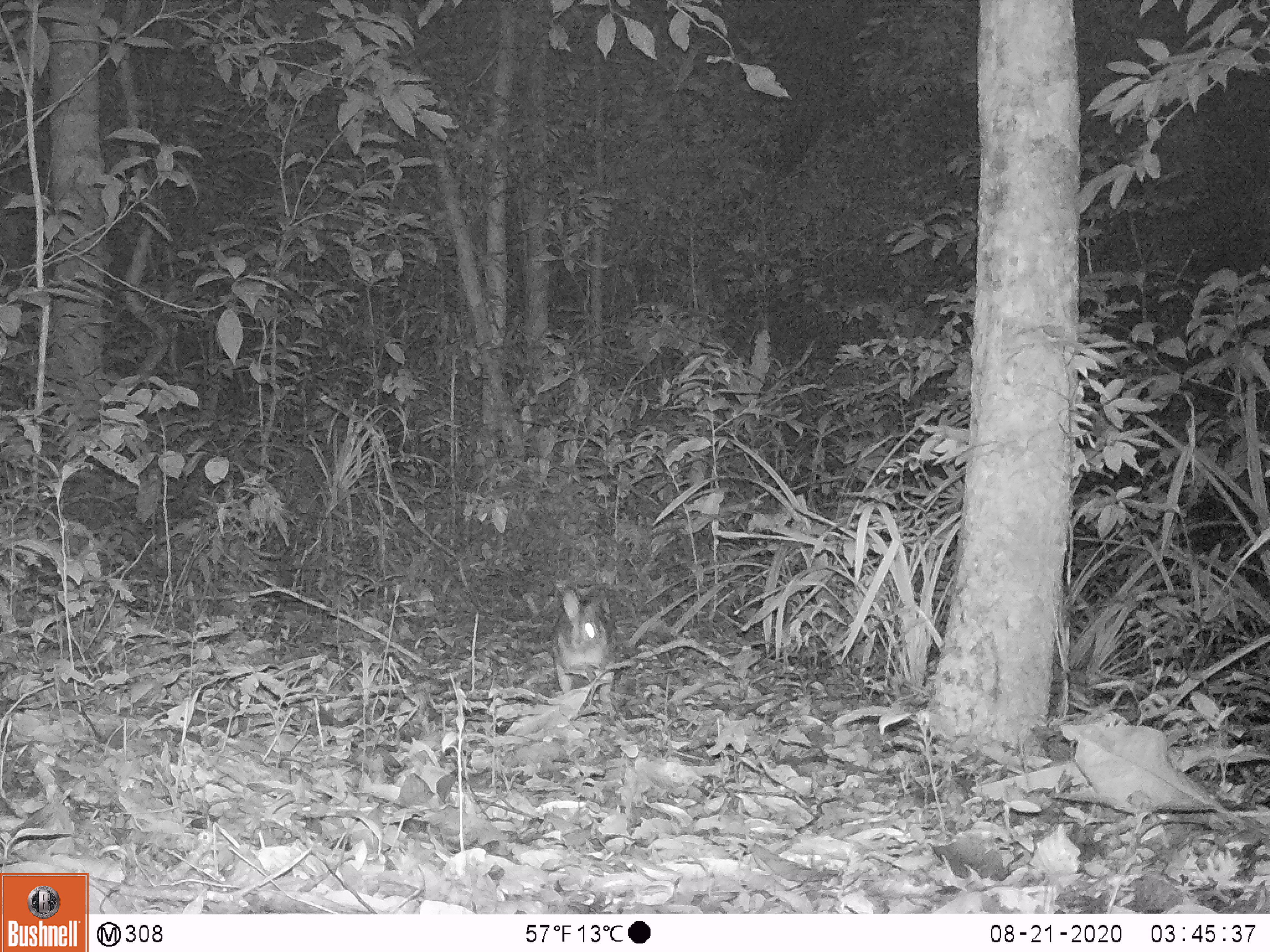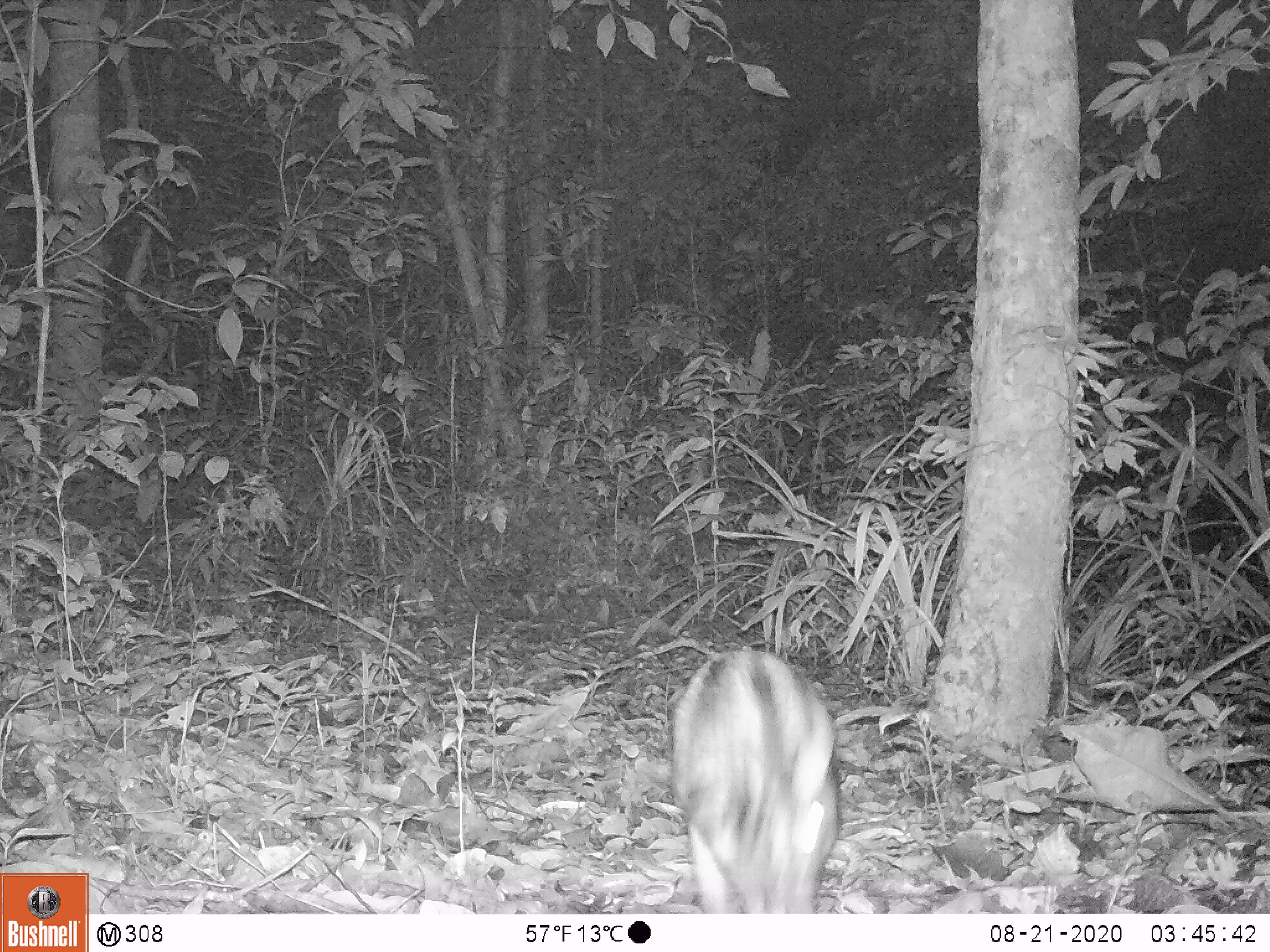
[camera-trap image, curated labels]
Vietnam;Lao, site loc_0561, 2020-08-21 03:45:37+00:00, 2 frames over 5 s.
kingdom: Animalia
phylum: Chordata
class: Mammalia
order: Lagomorpha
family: Leporidae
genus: Nesolagus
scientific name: Nesolagus timminsi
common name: annamite striped rabbit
Annamite striped rabbit (Nesolagus timminsi). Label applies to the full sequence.